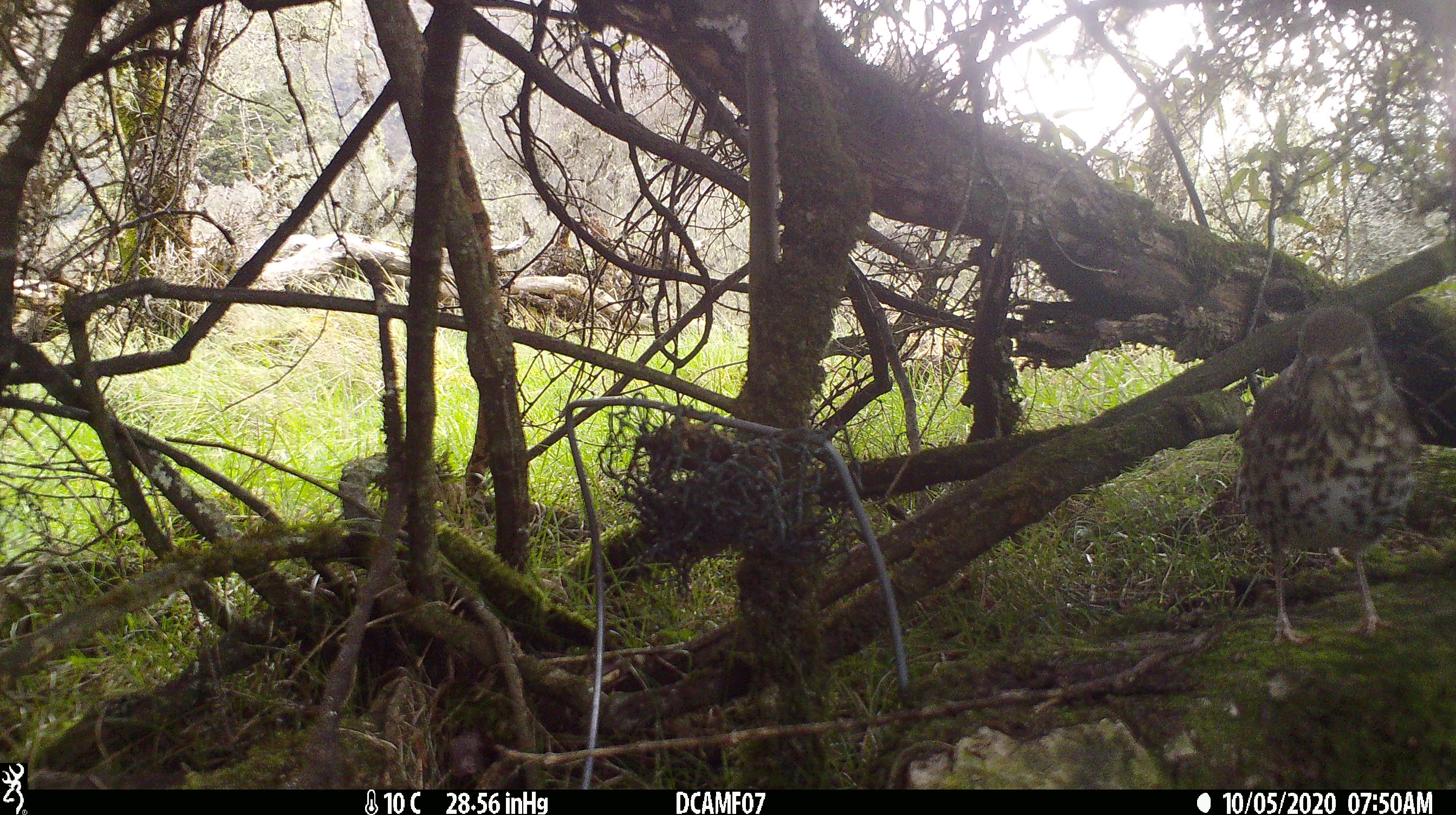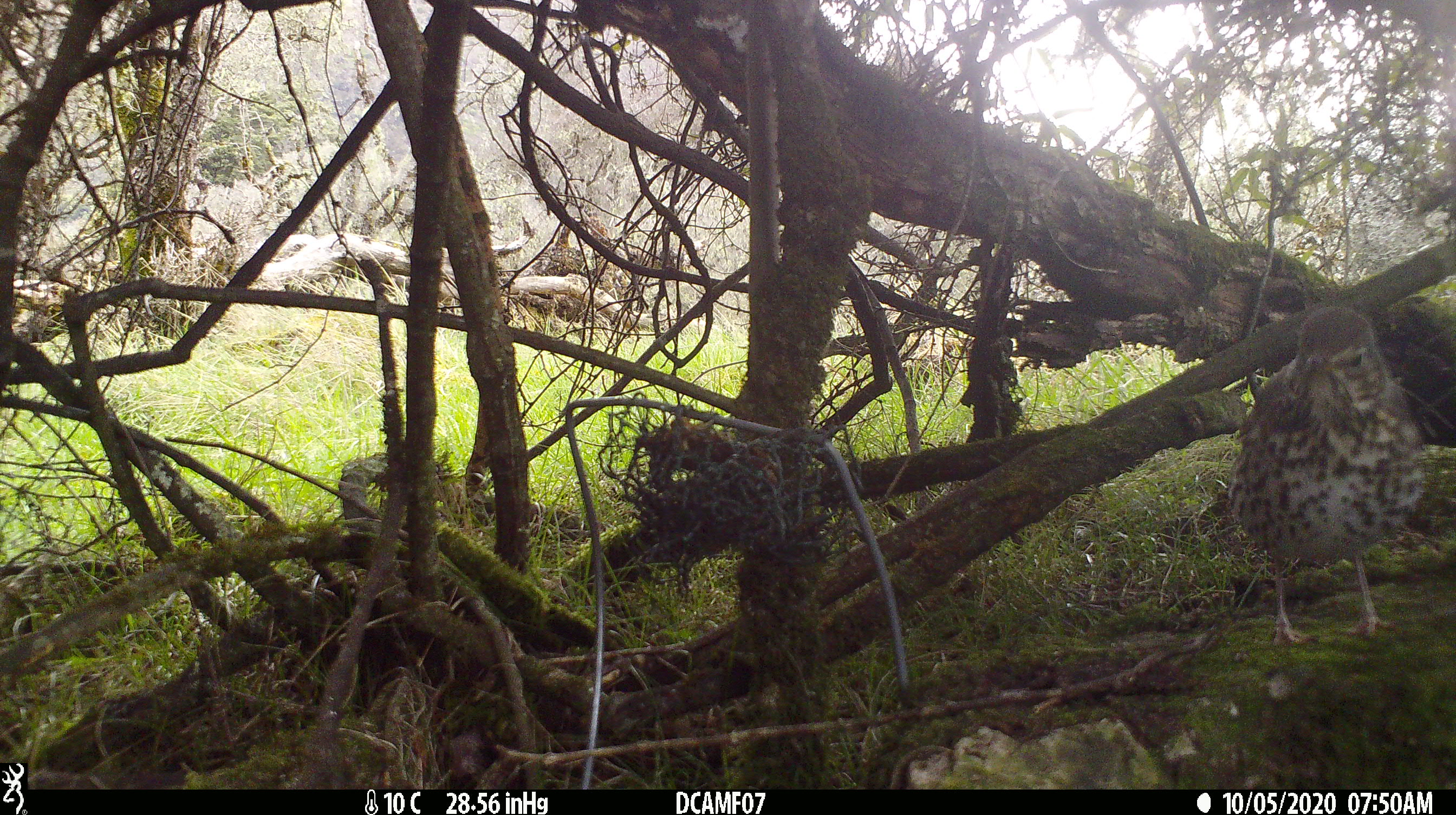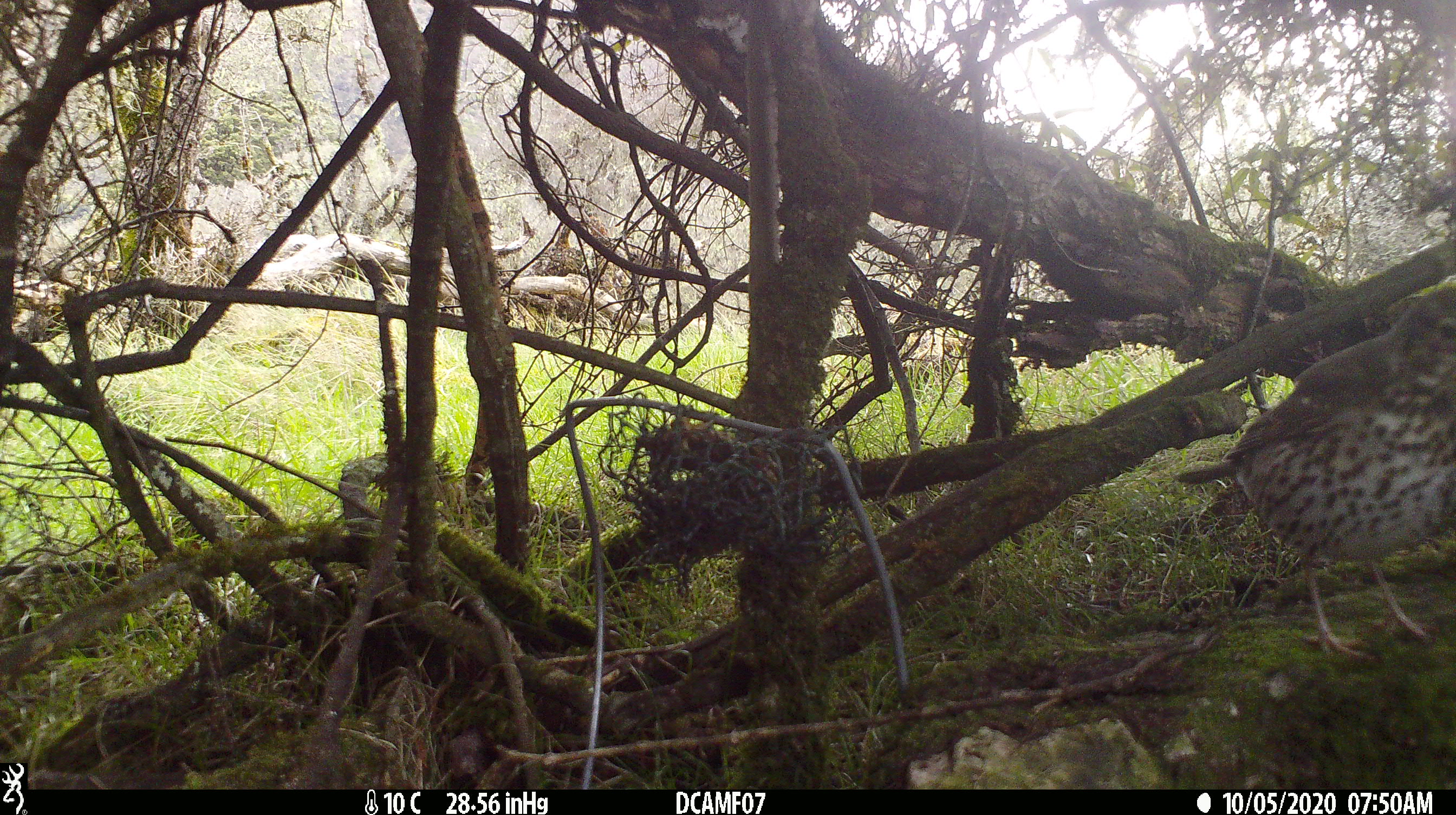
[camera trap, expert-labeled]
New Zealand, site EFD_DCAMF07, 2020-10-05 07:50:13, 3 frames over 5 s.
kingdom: Animalia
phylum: Chordata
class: Aves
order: Passeriformes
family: Turdidae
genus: Turdus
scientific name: Turdus philomelos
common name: song thrush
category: thrush